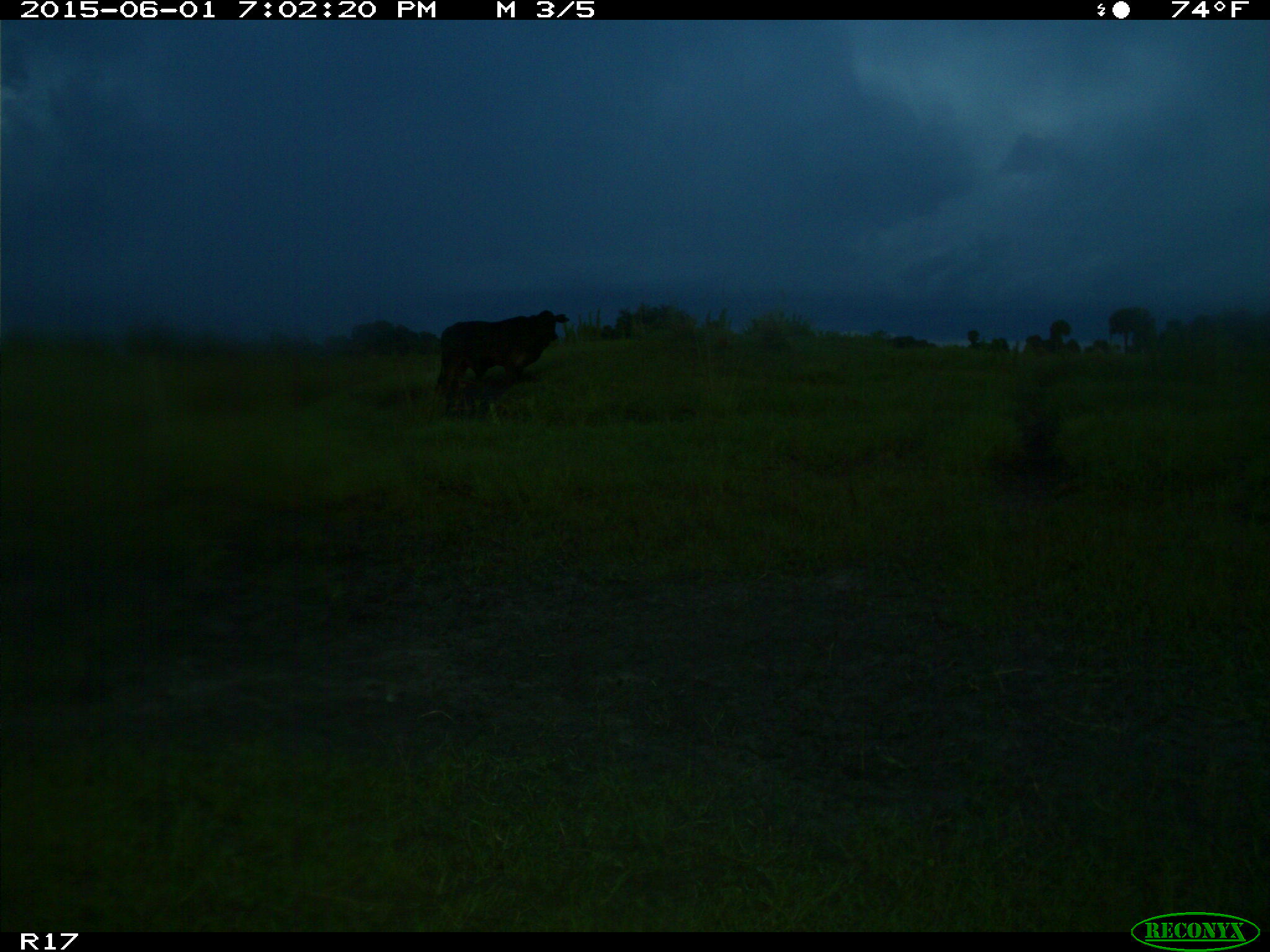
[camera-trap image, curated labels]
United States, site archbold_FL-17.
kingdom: Animalia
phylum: Chordata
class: Mammalia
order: Artiodactyla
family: Bovidae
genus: Bos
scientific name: Bos taurus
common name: domestic cow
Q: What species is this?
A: Bos taurus (domestic cow).